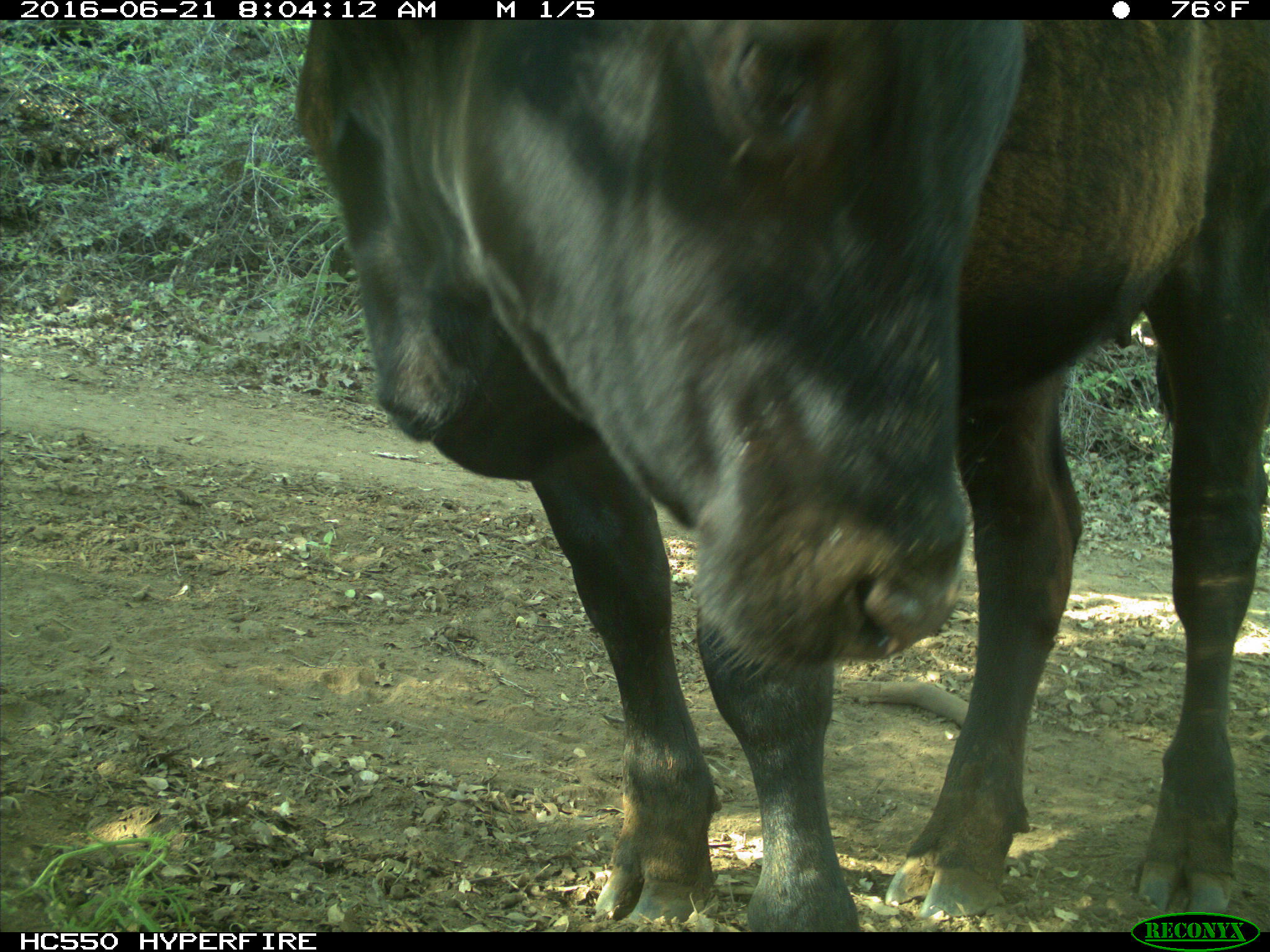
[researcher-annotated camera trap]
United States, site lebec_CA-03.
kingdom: Animalia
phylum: Chordata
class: Mammalia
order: Artiodactyla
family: Bovidae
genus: Bos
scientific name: Bos taurus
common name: domestic cow